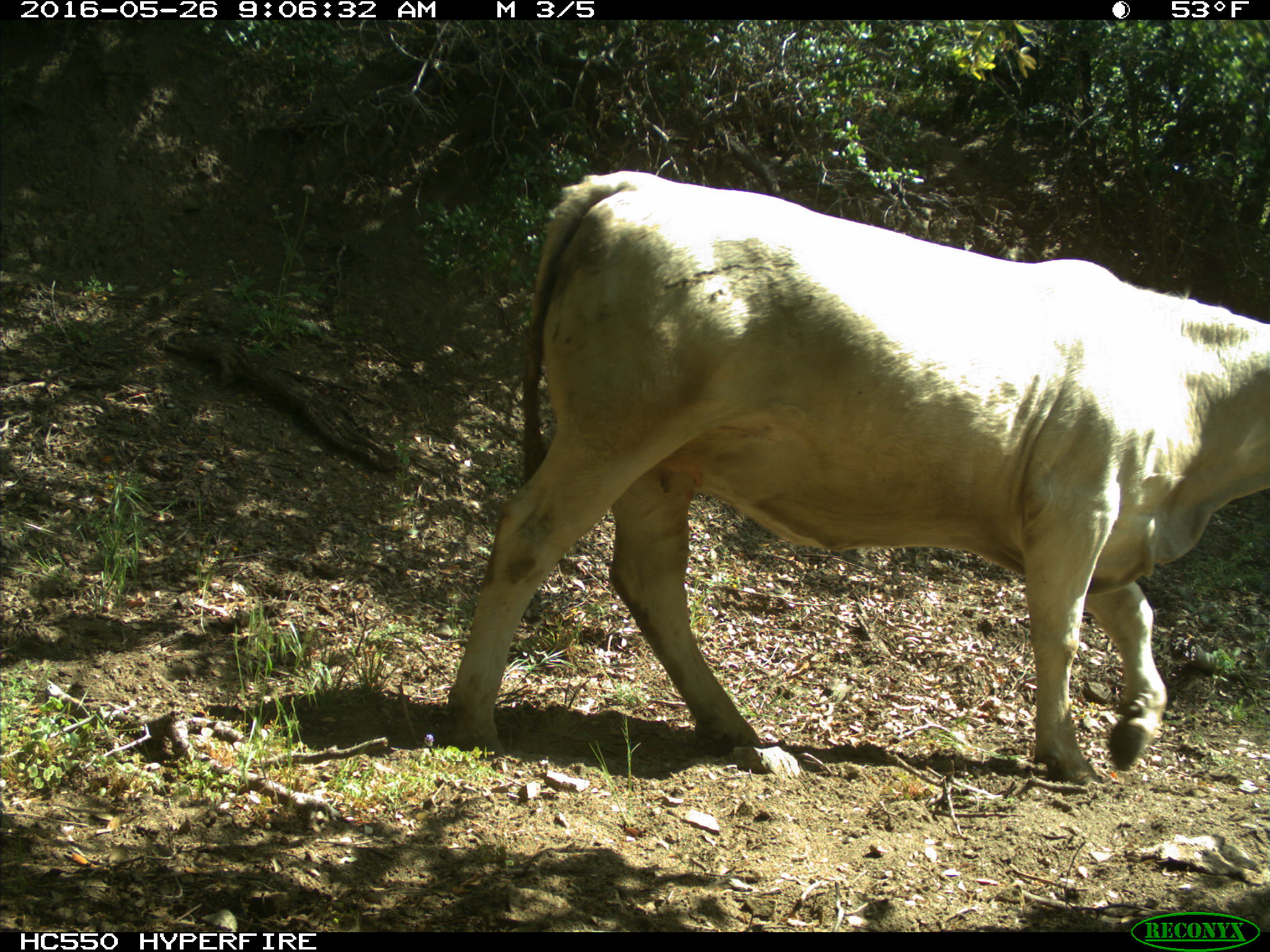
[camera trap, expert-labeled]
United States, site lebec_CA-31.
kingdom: Animalia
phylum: Chordata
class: Mammalia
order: Artiodactyla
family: Bovidae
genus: Bos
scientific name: Bos taurus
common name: domestic cow